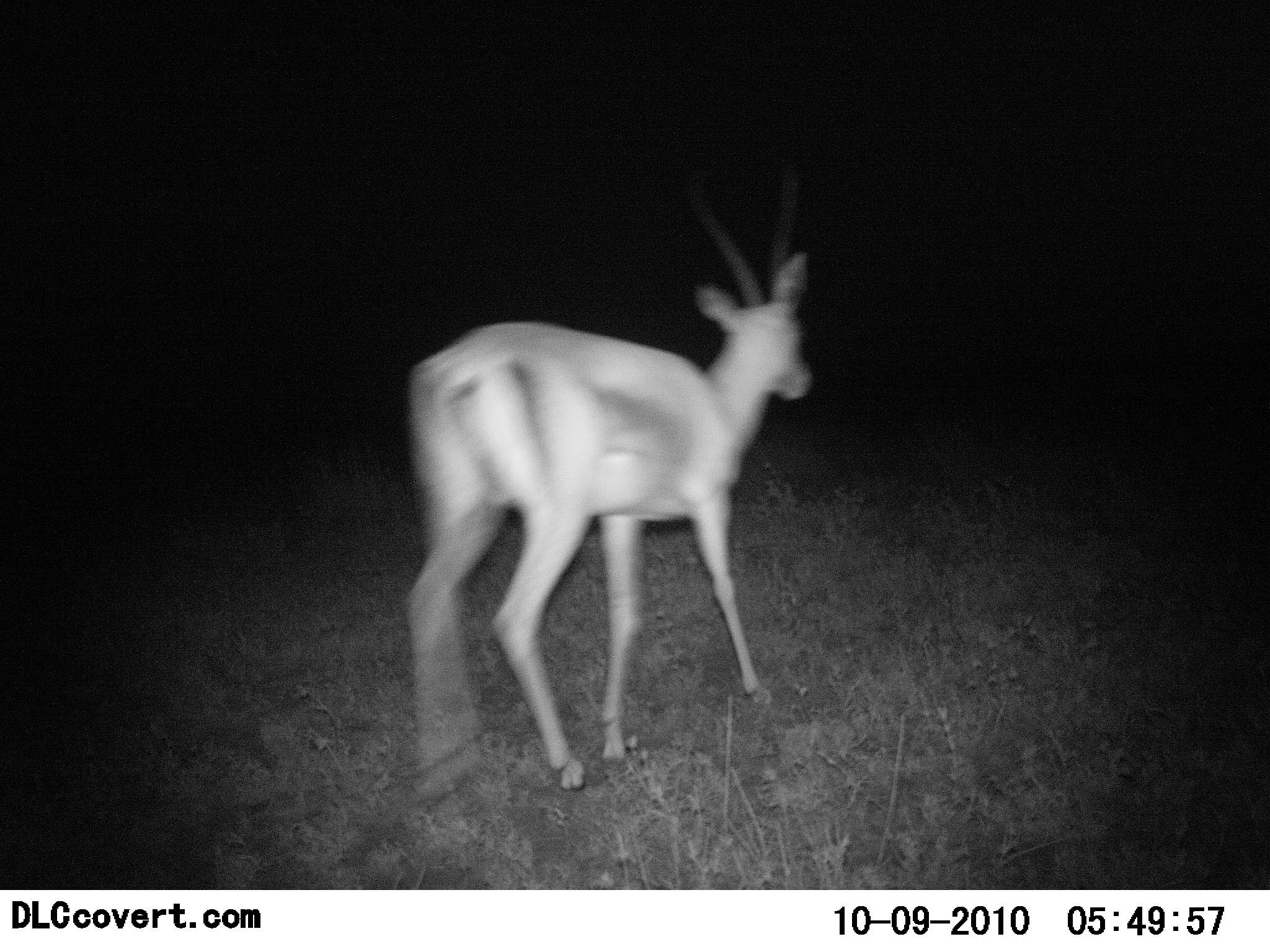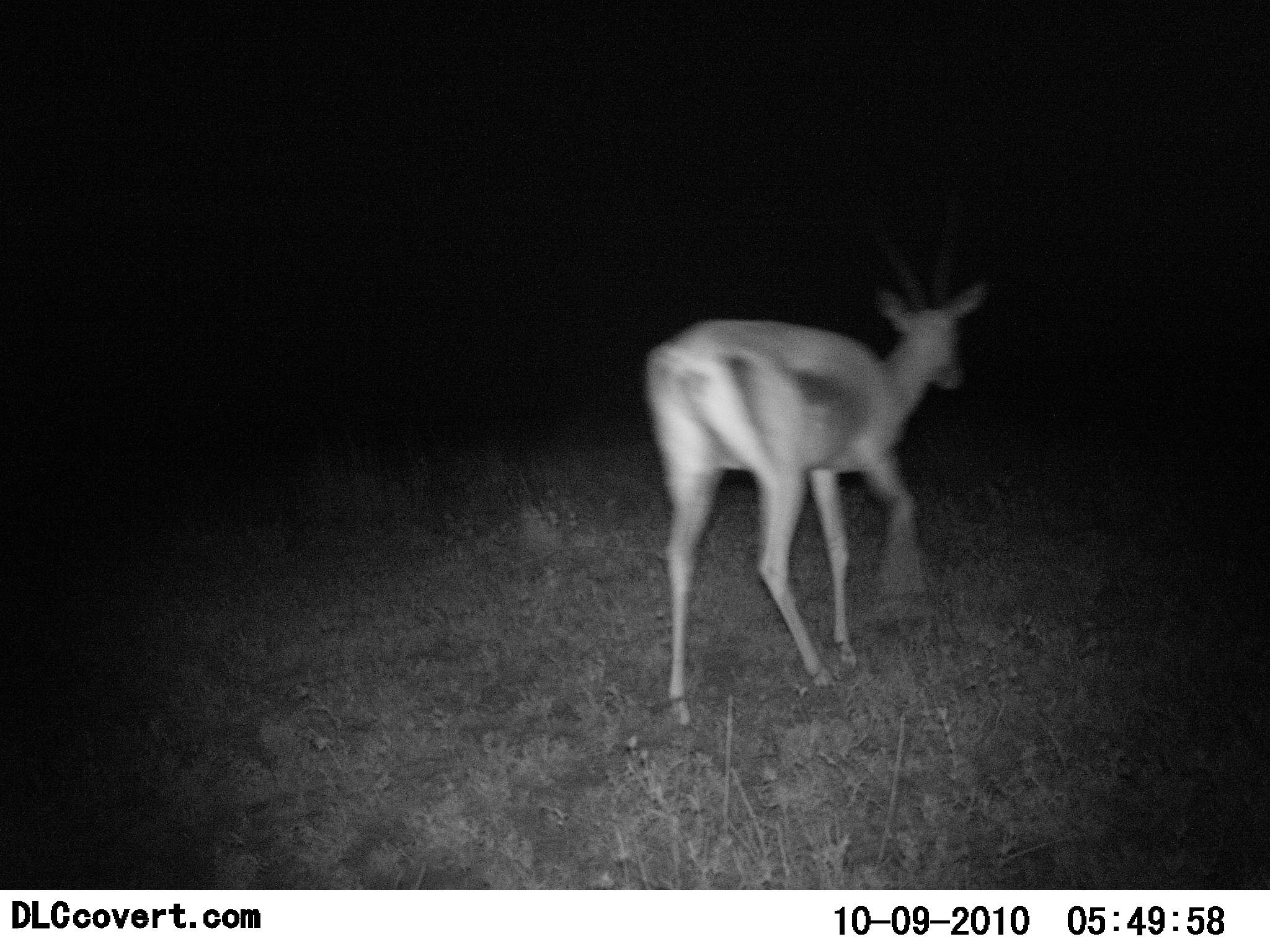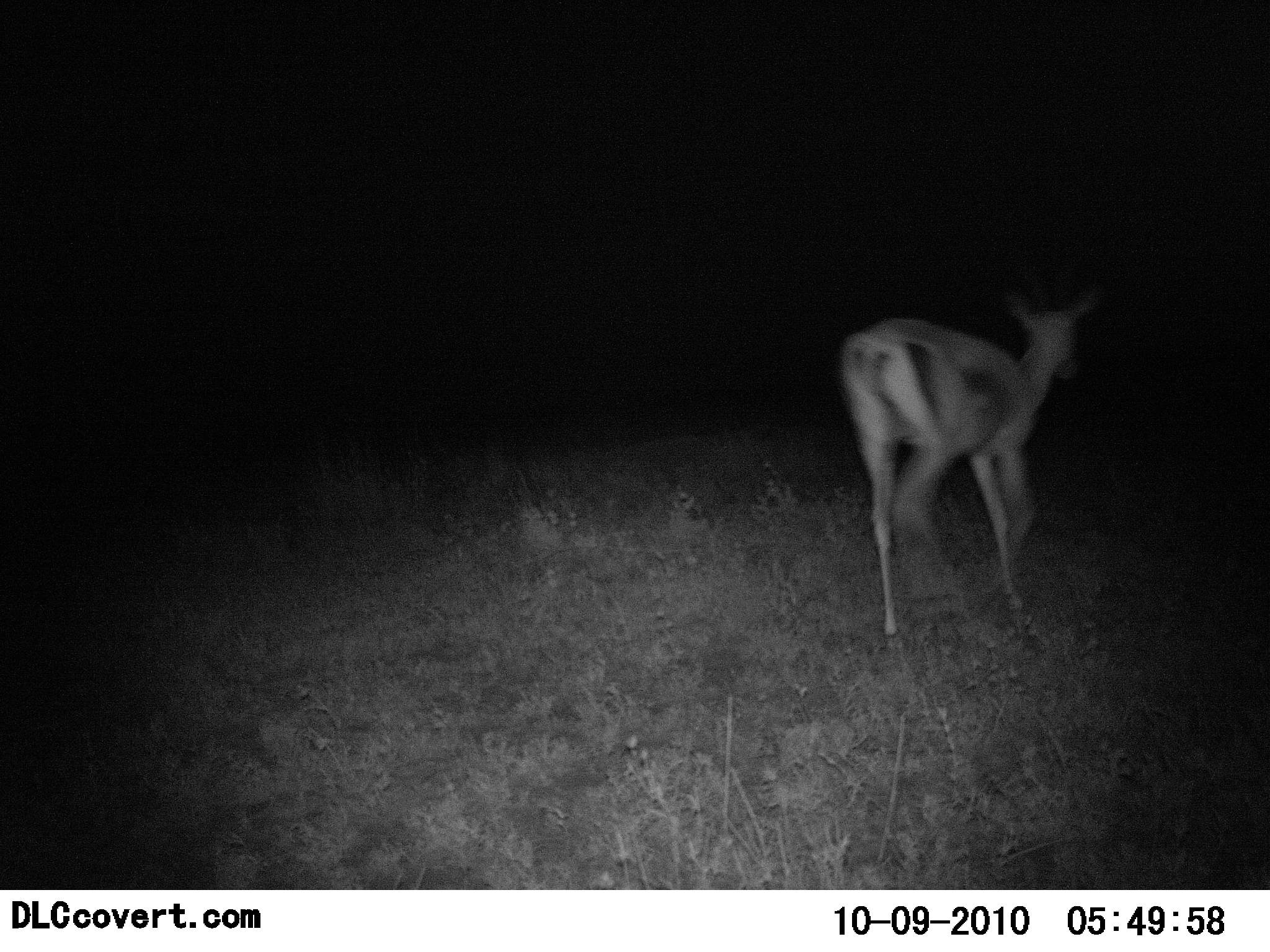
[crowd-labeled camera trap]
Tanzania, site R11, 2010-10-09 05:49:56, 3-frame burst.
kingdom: Animalia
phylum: Chordata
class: Mammalia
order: Artiodactyla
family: Bovidae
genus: Nanger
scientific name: Nanger granti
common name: grant's gazelle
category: gazellegrants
Gazellegrants (grant's gazelle) (Nanger granti), count 1. Behavior (volunteer vote fractions): standing 0%, resting 0%, moving 100%, interacting 0%. Young present (vote fraction): 0%. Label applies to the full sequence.